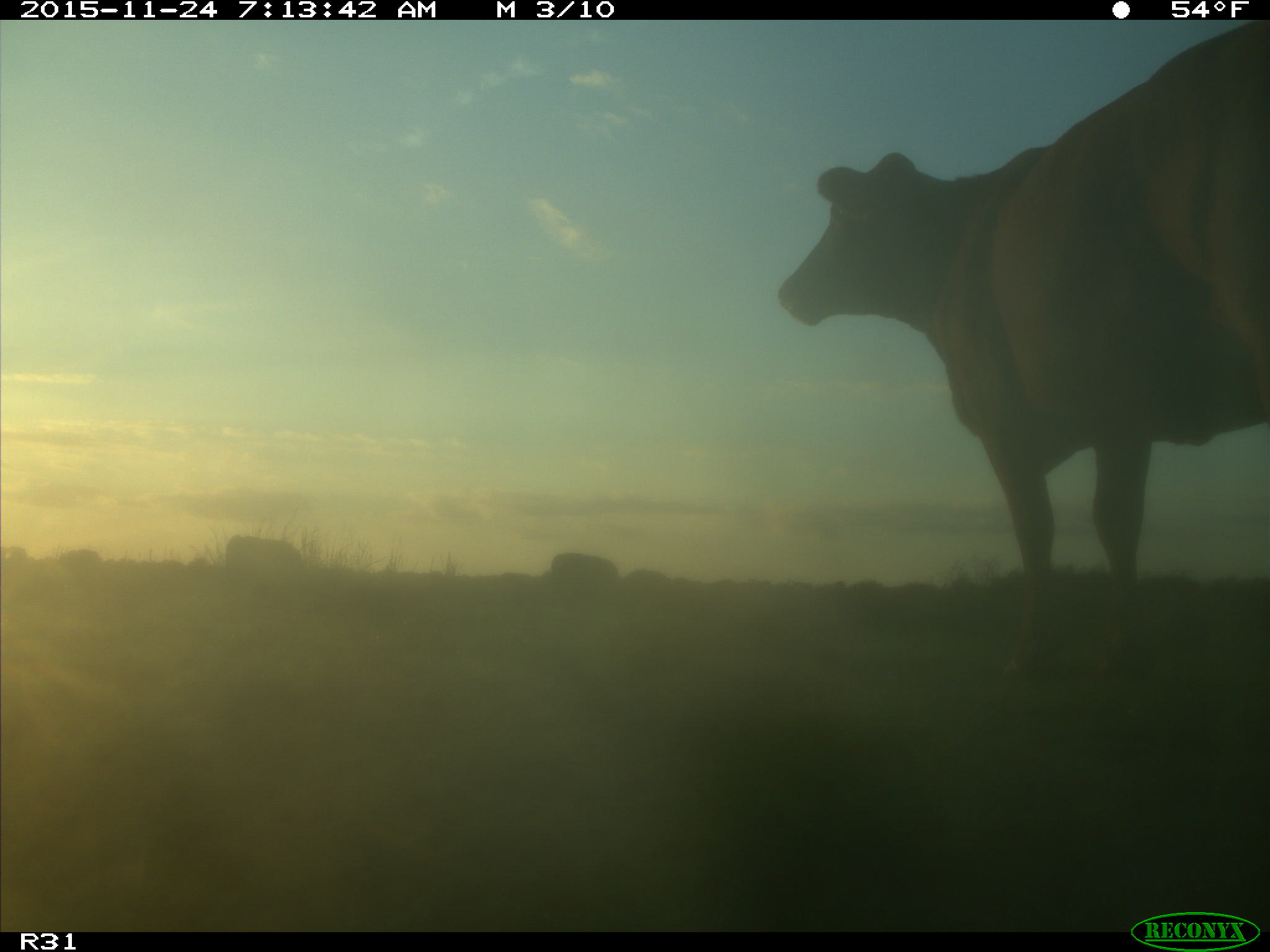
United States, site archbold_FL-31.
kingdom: Animalia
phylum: Chordata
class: Mammalia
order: Artiodactyla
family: Bovidae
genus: Bos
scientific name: Bos taurus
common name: domestic cow